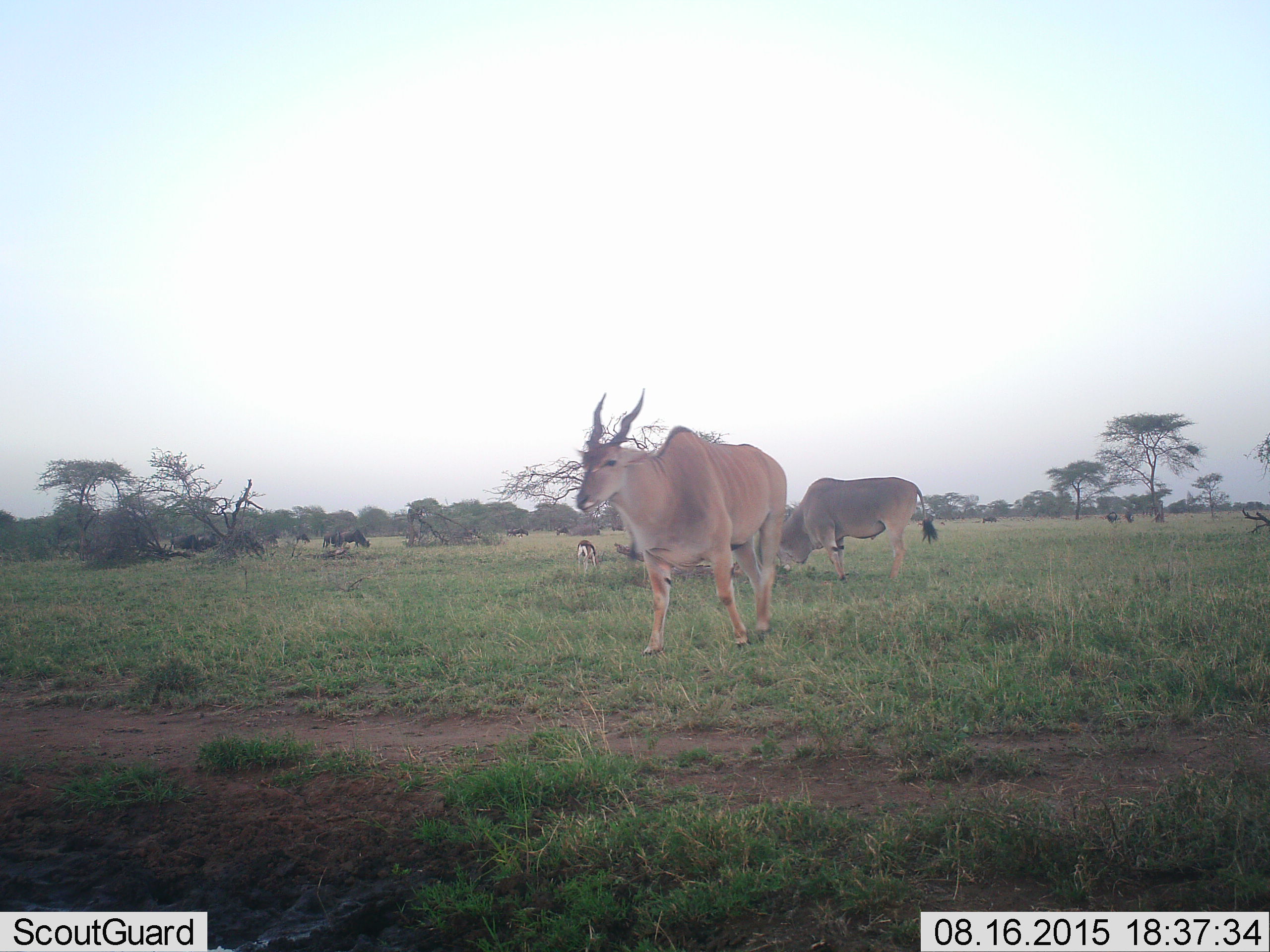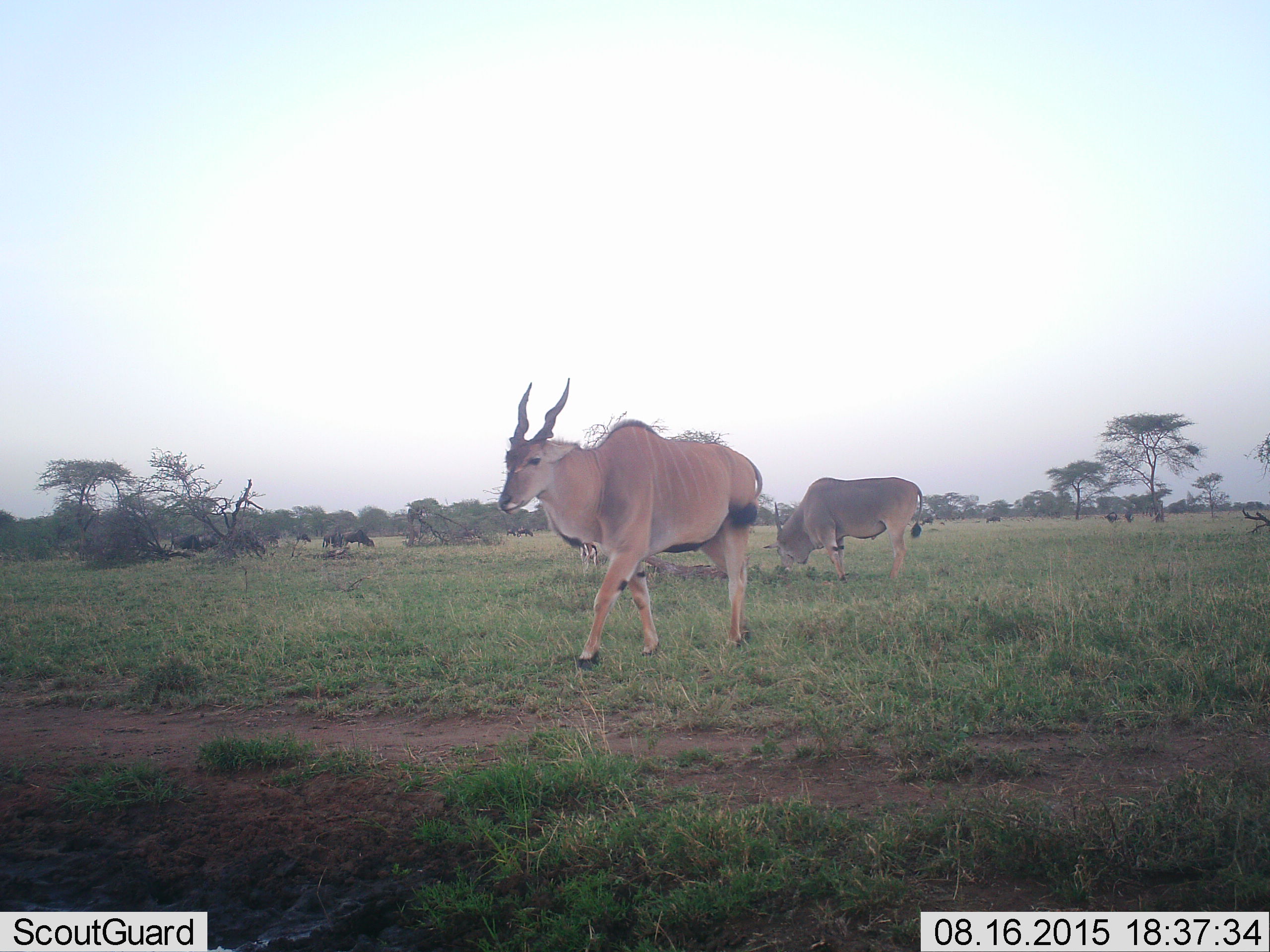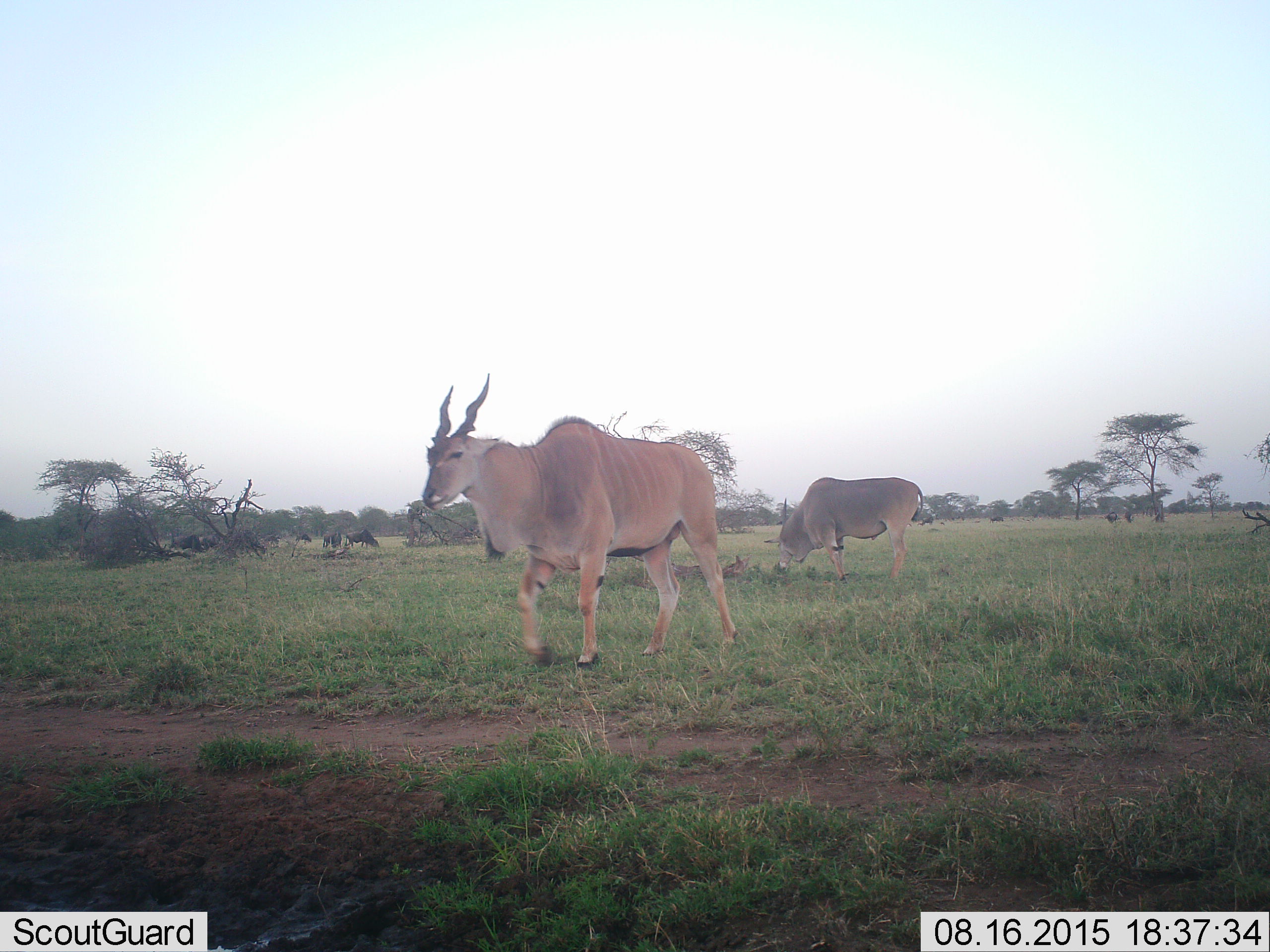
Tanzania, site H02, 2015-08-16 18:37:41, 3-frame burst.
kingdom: Animalia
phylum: Chordata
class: Mammalia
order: Artiodactyla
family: Bovidae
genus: Tragelaphus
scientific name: Tragelaphus oryx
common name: eland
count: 2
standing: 38%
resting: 0%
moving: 62%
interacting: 0%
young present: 0%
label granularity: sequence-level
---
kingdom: Animalia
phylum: Chordata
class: Mammalia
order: Artiodactyla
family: Bovidae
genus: Eudorcas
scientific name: Eudorcas thomsonii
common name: thomson's gazelle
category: gazellethomsons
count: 2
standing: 0%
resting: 0%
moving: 0%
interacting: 0%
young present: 0%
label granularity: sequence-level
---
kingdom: Animalia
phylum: Chordata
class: Mammalia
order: Artiodactyla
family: Bovidae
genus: Connochaetes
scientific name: Connochaetes taurinus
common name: blue wildebeest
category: wildebeest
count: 11-50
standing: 20%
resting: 0%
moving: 60%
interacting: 0%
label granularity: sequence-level